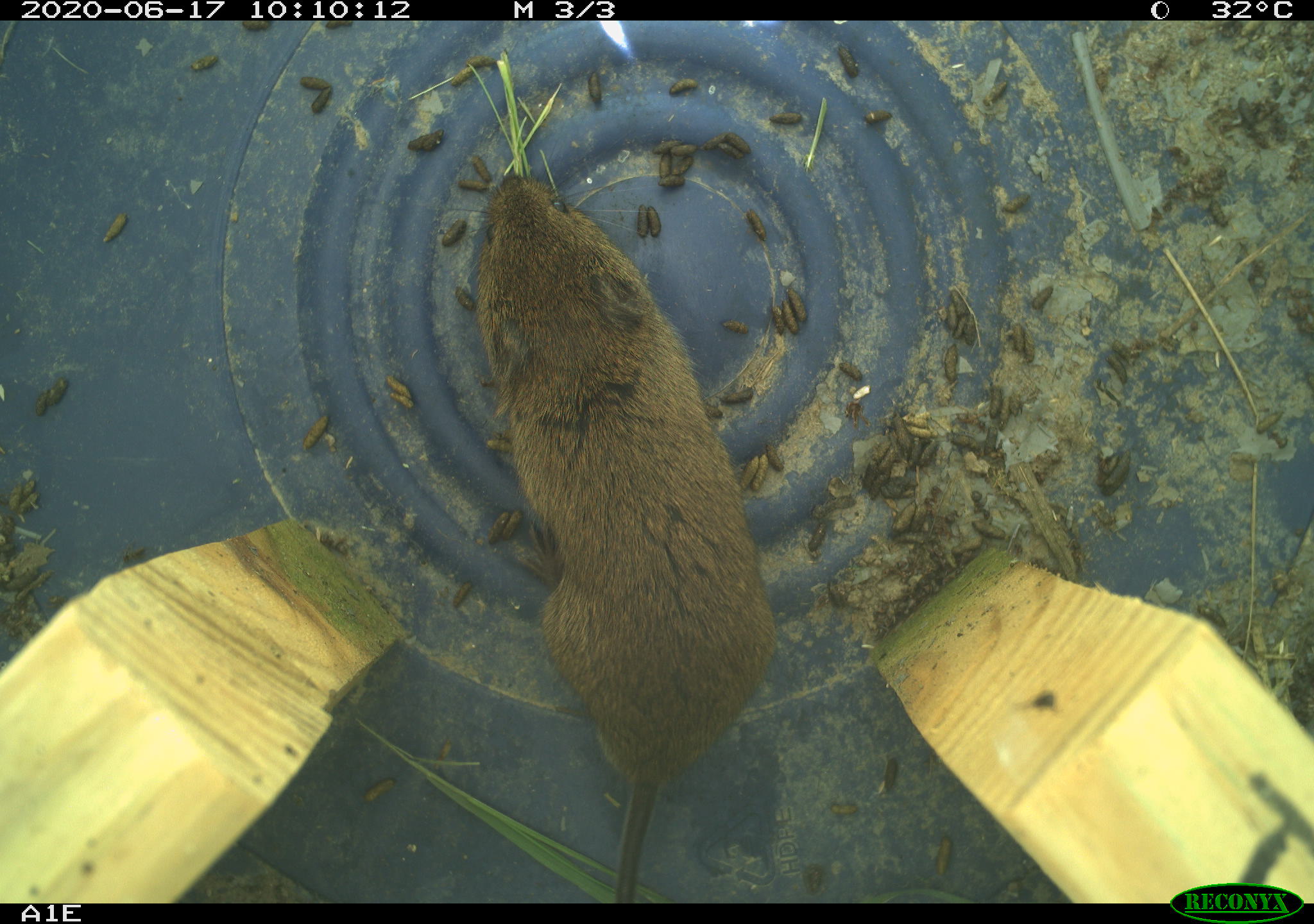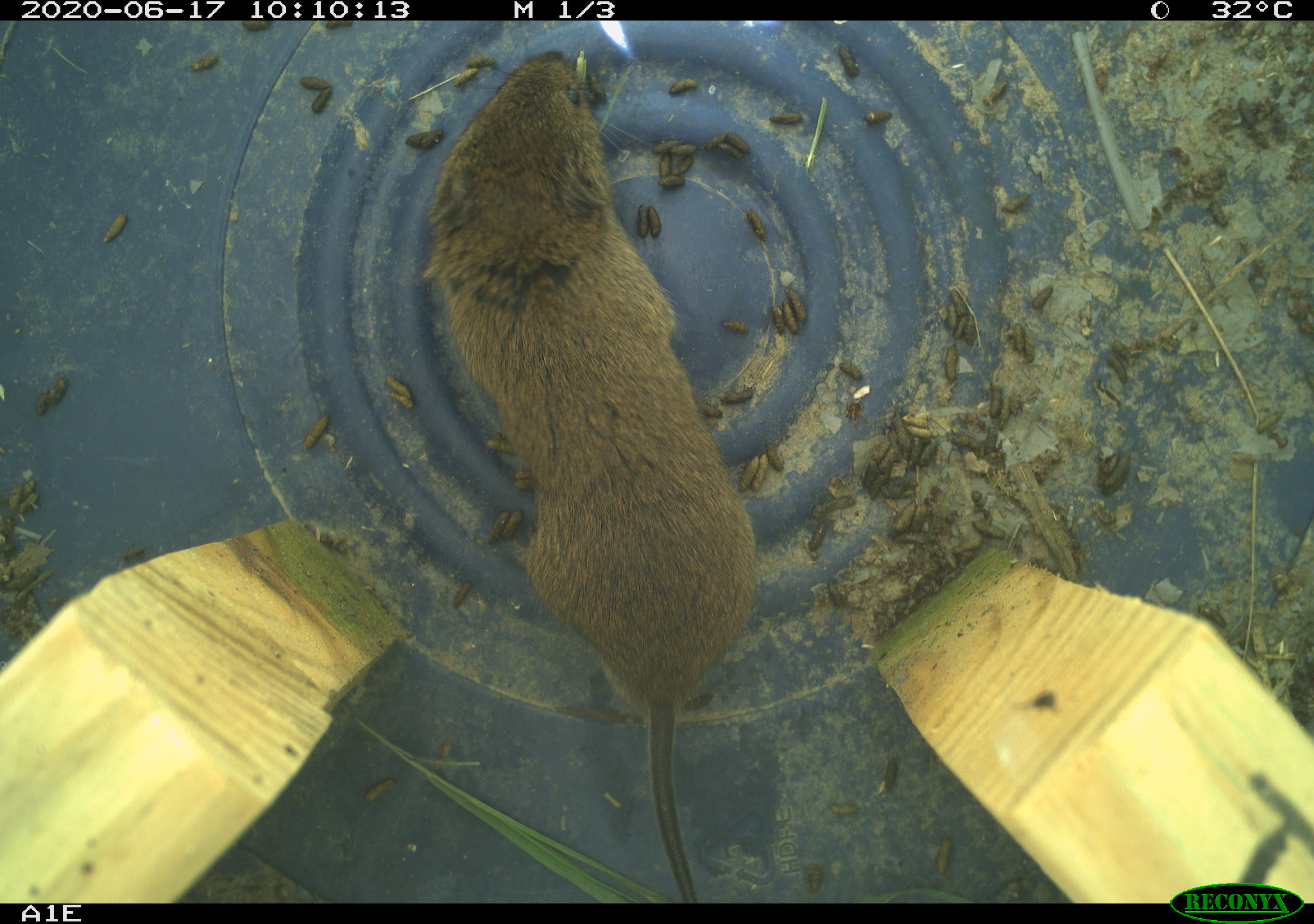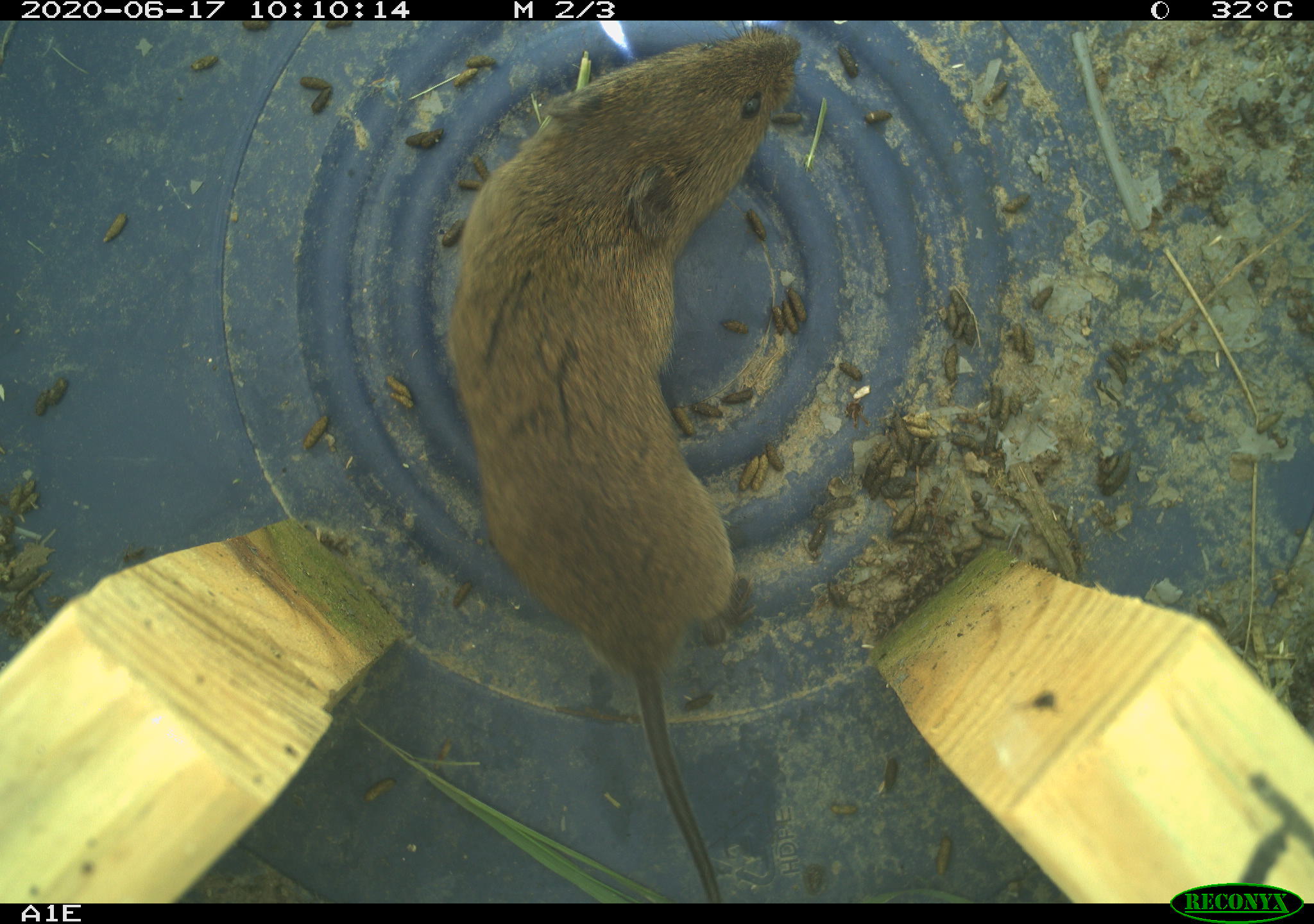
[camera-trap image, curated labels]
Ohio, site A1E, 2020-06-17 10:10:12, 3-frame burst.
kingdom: Animalia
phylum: Chordata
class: Mammalia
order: Rodentia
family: Cricetidae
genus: Microtus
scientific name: Microtus pennsylvanicus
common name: meadow vole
Meadow vole (Microtus pennsylvanicus).